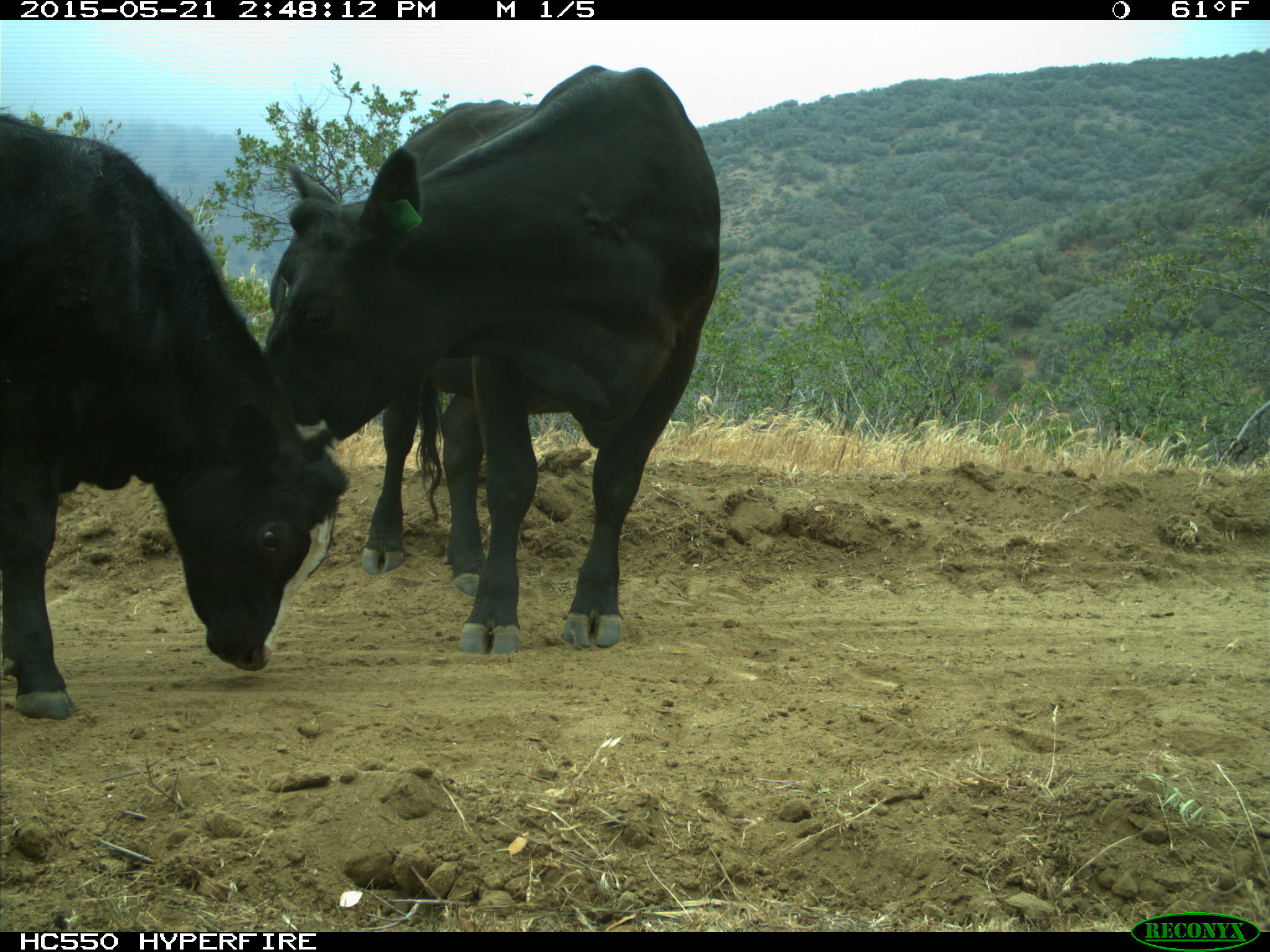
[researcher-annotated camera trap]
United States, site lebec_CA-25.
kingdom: Animalia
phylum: Chordata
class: Mammalia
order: Artiodactyla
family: Bovidae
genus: Bos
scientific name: Bos taurus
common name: domestic cow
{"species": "Bos taurus (domestic cow)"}